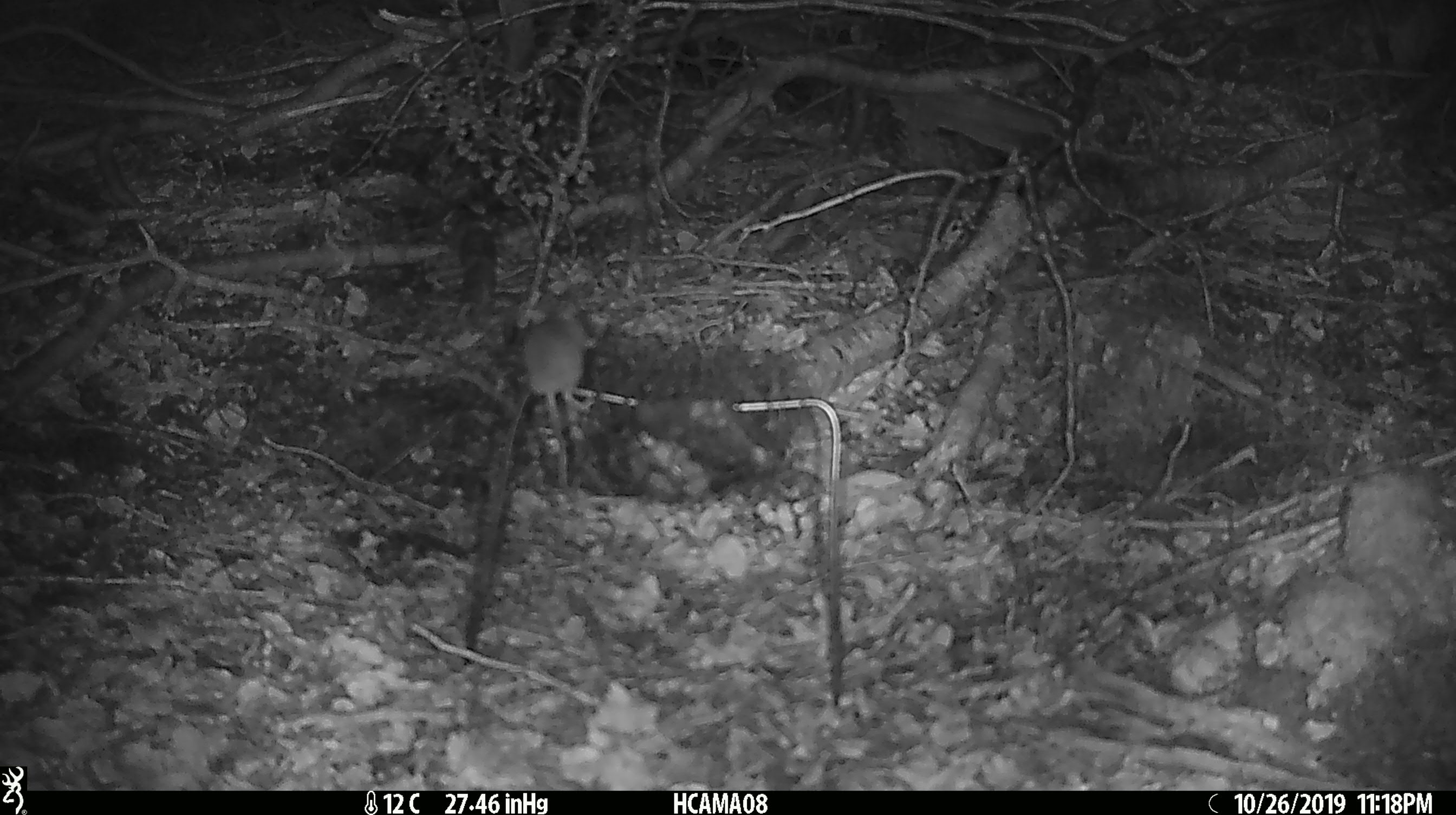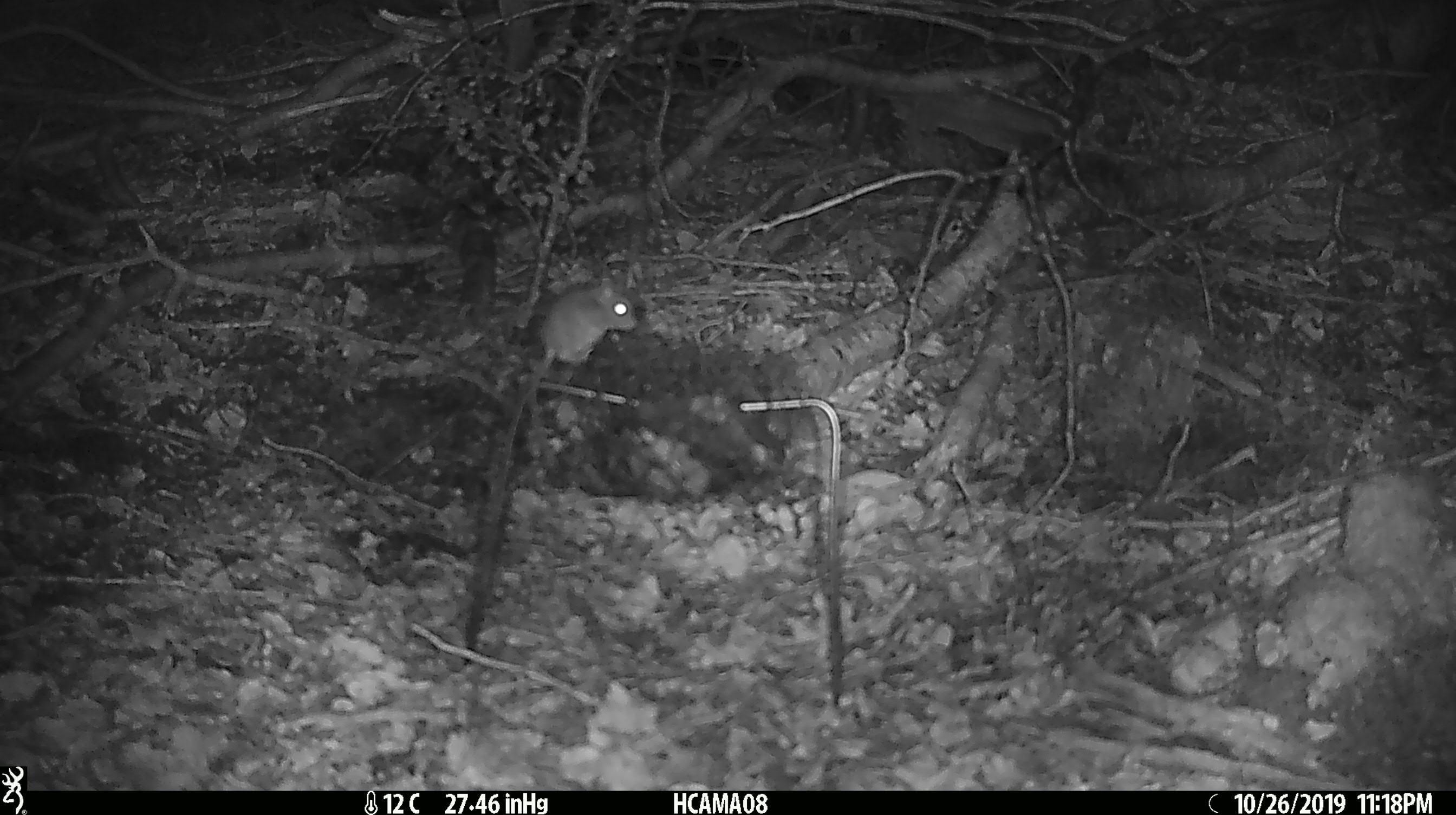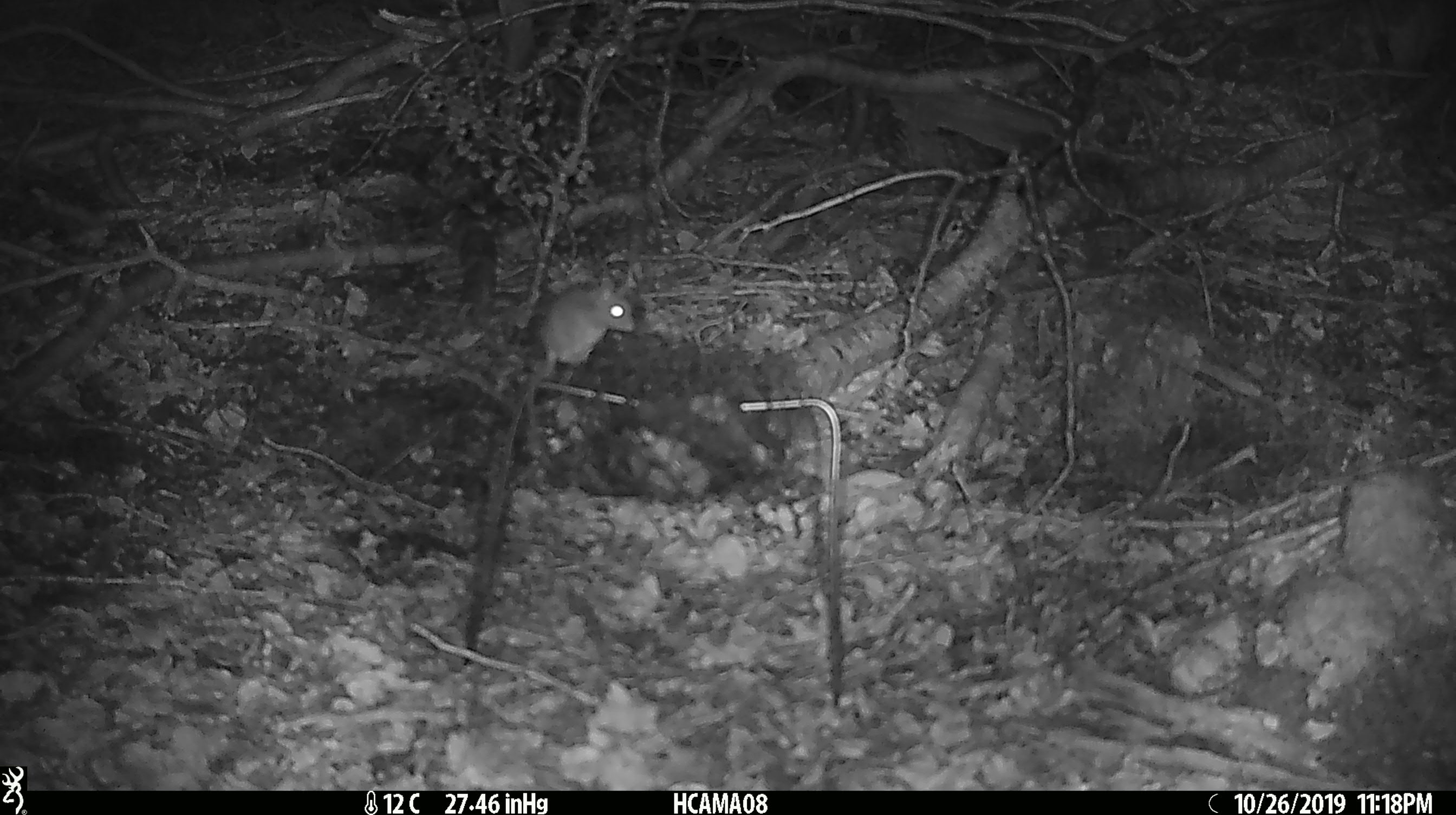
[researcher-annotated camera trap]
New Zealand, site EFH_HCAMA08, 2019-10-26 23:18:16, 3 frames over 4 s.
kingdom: Animalia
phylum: Chordata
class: Mammalia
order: Rodentia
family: Muridae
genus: Mus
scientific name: Mus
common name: mouse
Mouse (Mus).